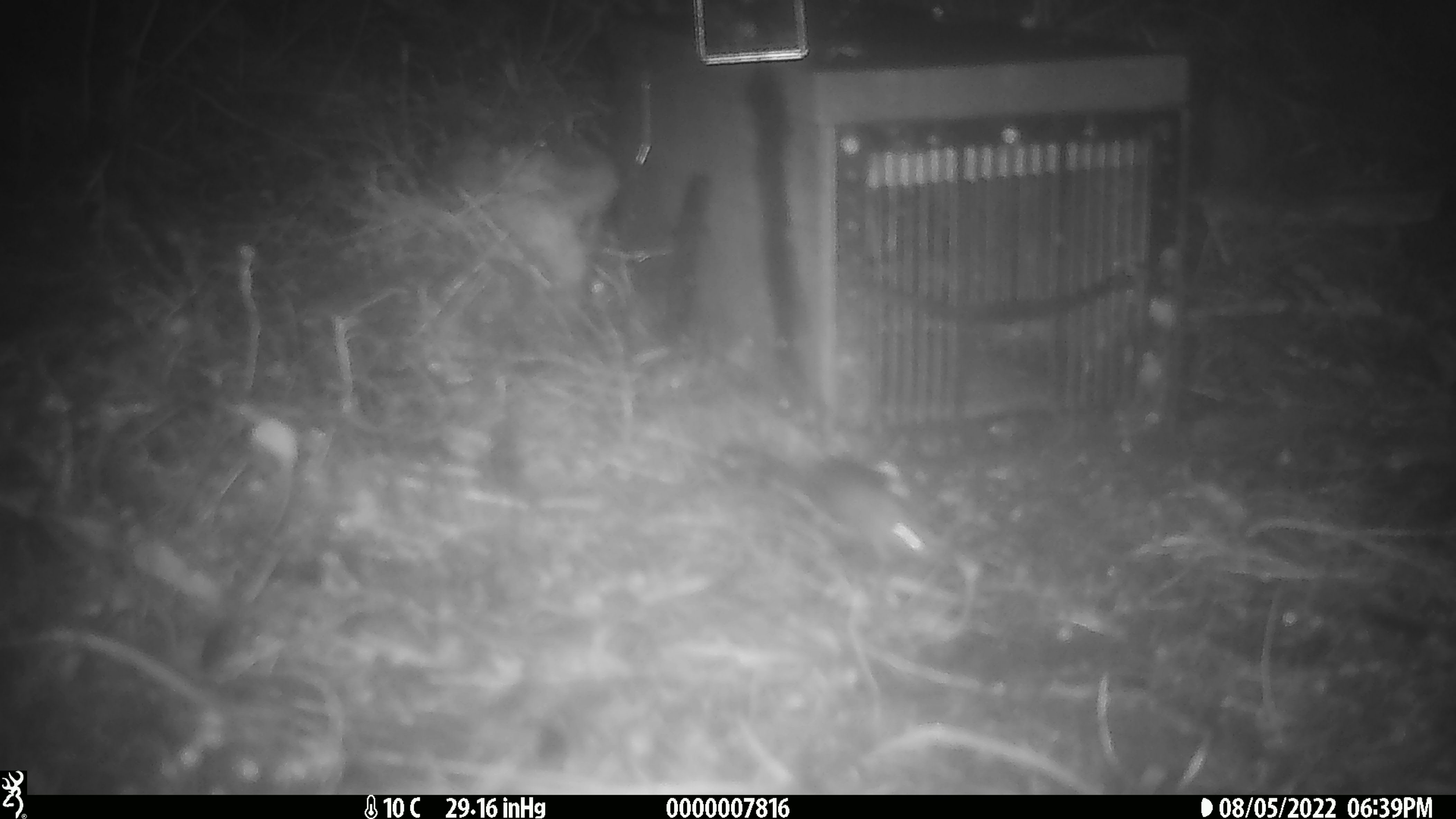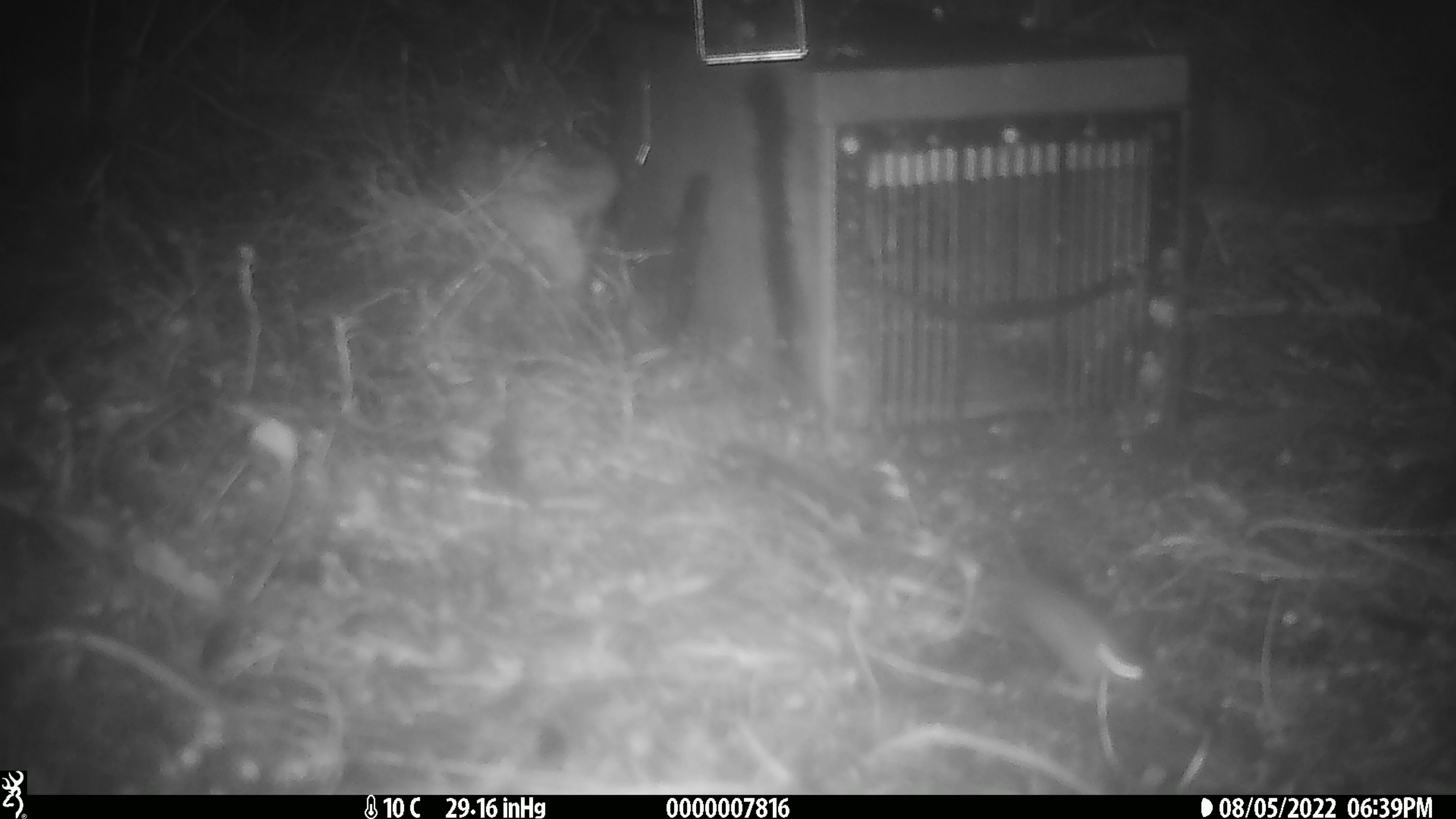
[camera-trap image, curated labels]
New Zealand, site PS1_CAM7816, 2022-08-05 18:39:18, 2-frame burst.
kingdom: Animalia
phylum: Chordata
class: Mammalia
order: Rodentia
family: Muridae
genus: Mus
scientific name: Mus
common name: mouse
Mouse (Mus).